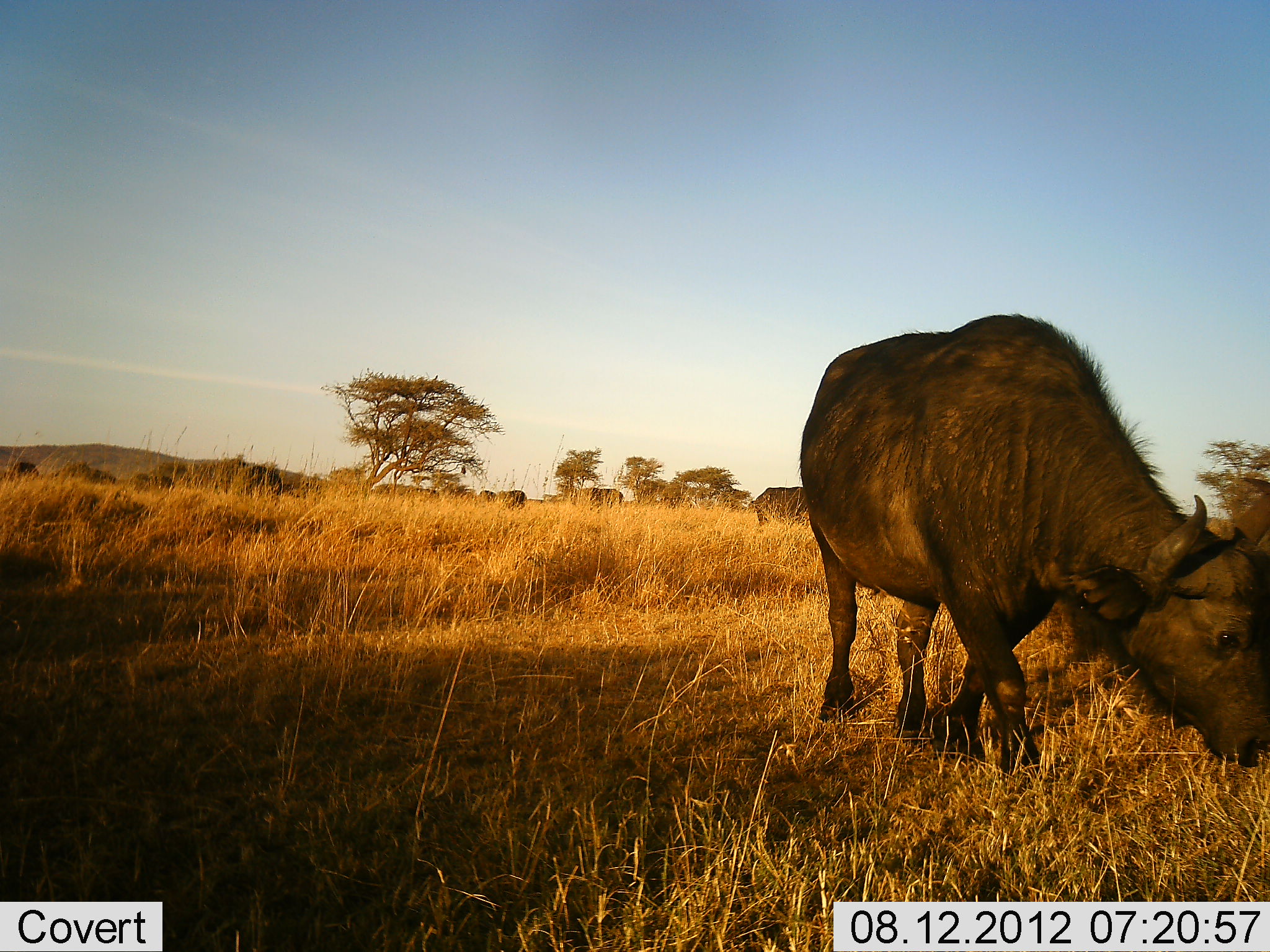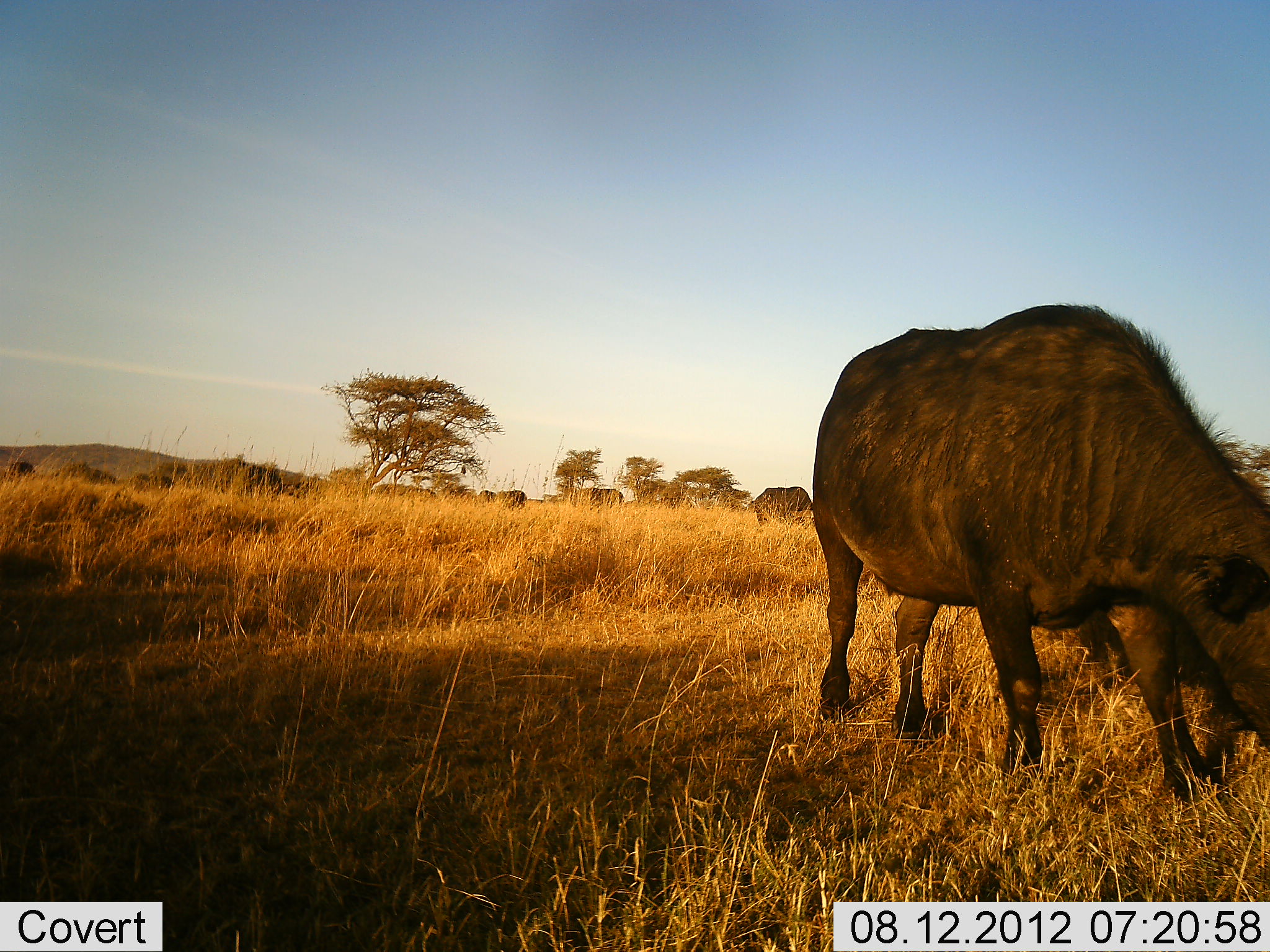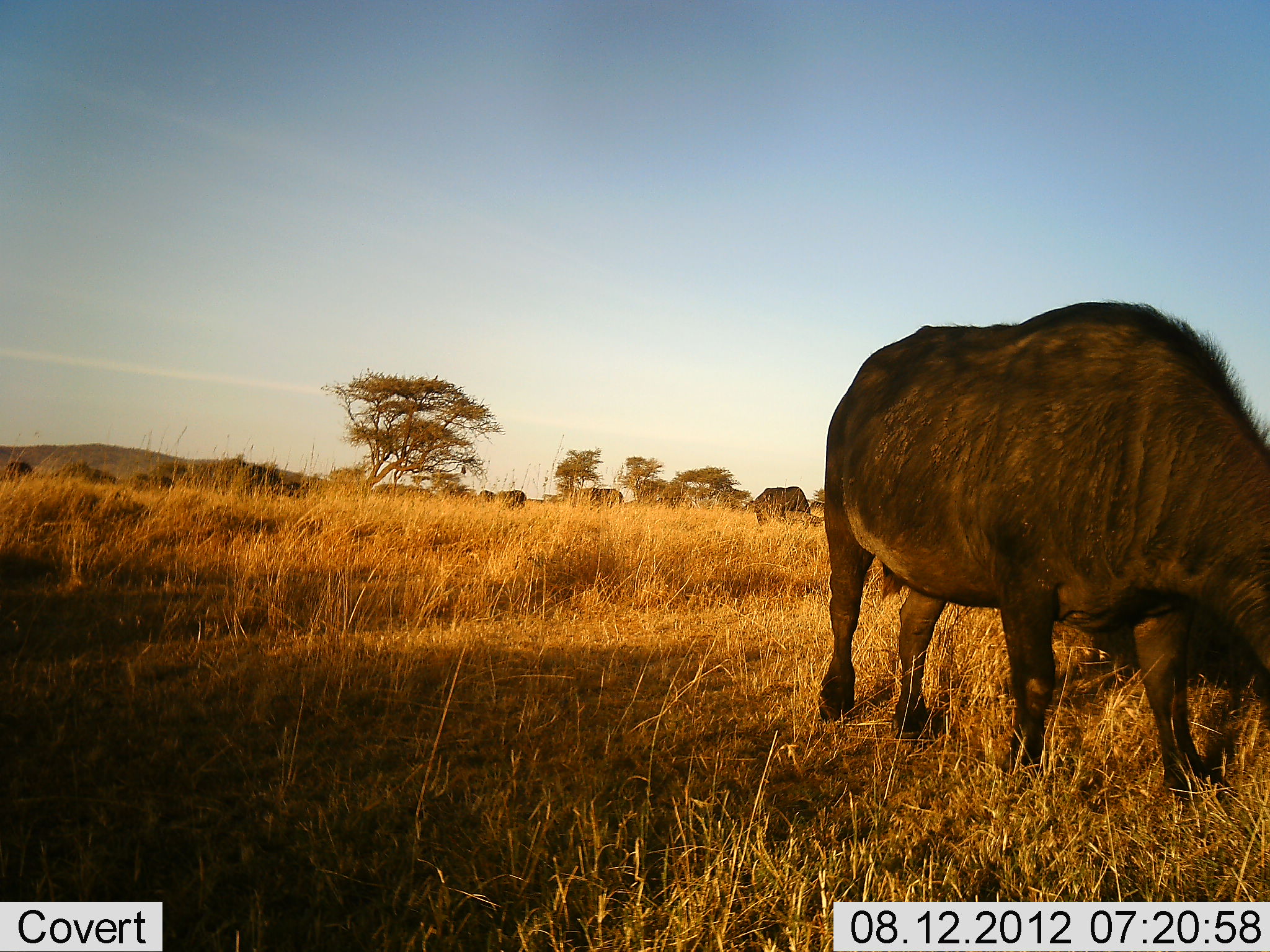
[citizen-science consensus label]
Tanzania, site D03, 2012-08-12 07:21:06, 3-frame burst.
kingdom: Animalia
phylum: Chordata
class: Mammalia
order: Artiodactyla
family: Bovidae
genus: Syncerus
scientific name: Syncerus caffer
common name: cape buffalo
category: buffalo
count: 5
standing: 20%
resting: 0%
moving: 60%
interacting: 0%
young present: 10%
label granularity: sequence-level